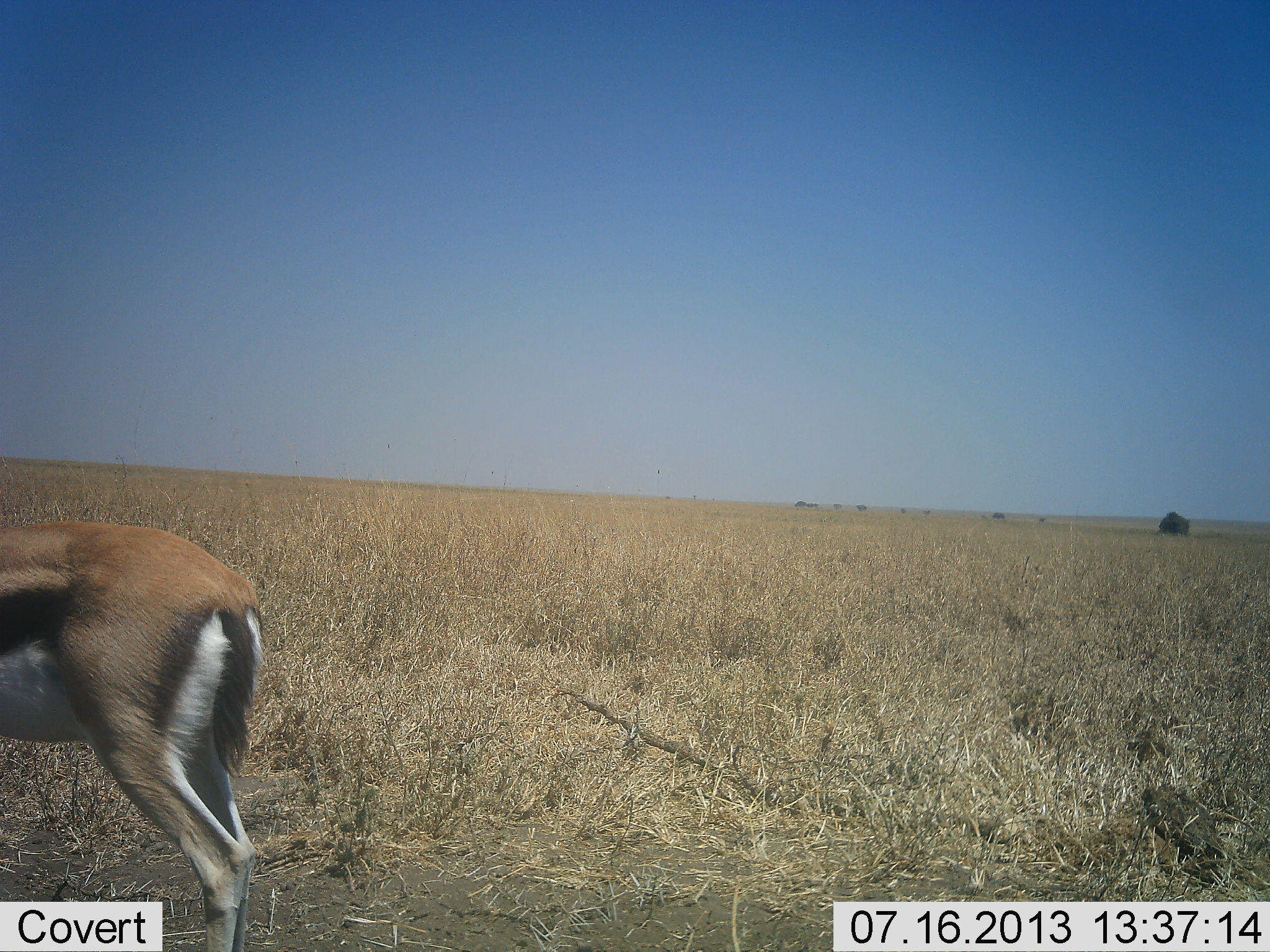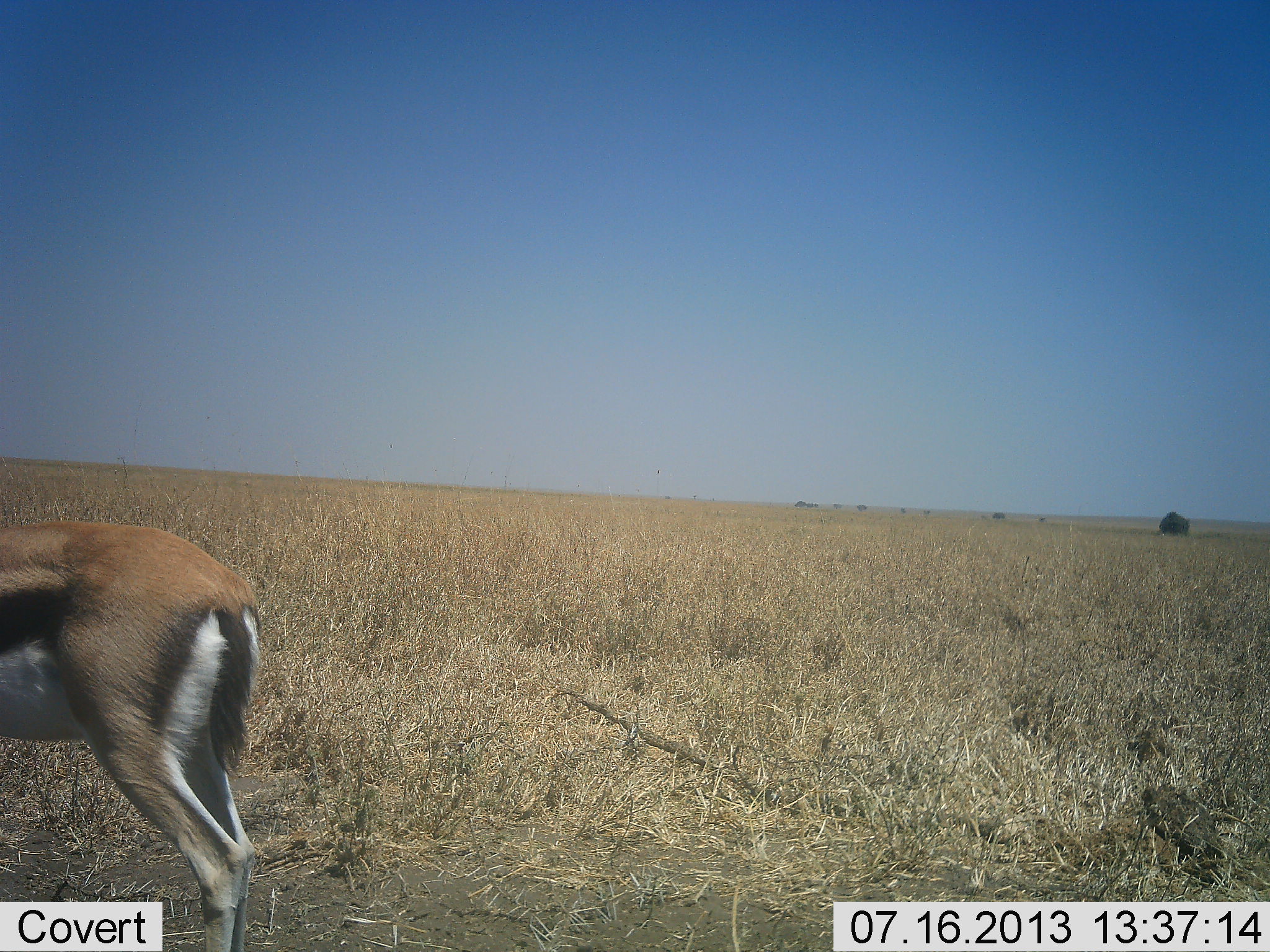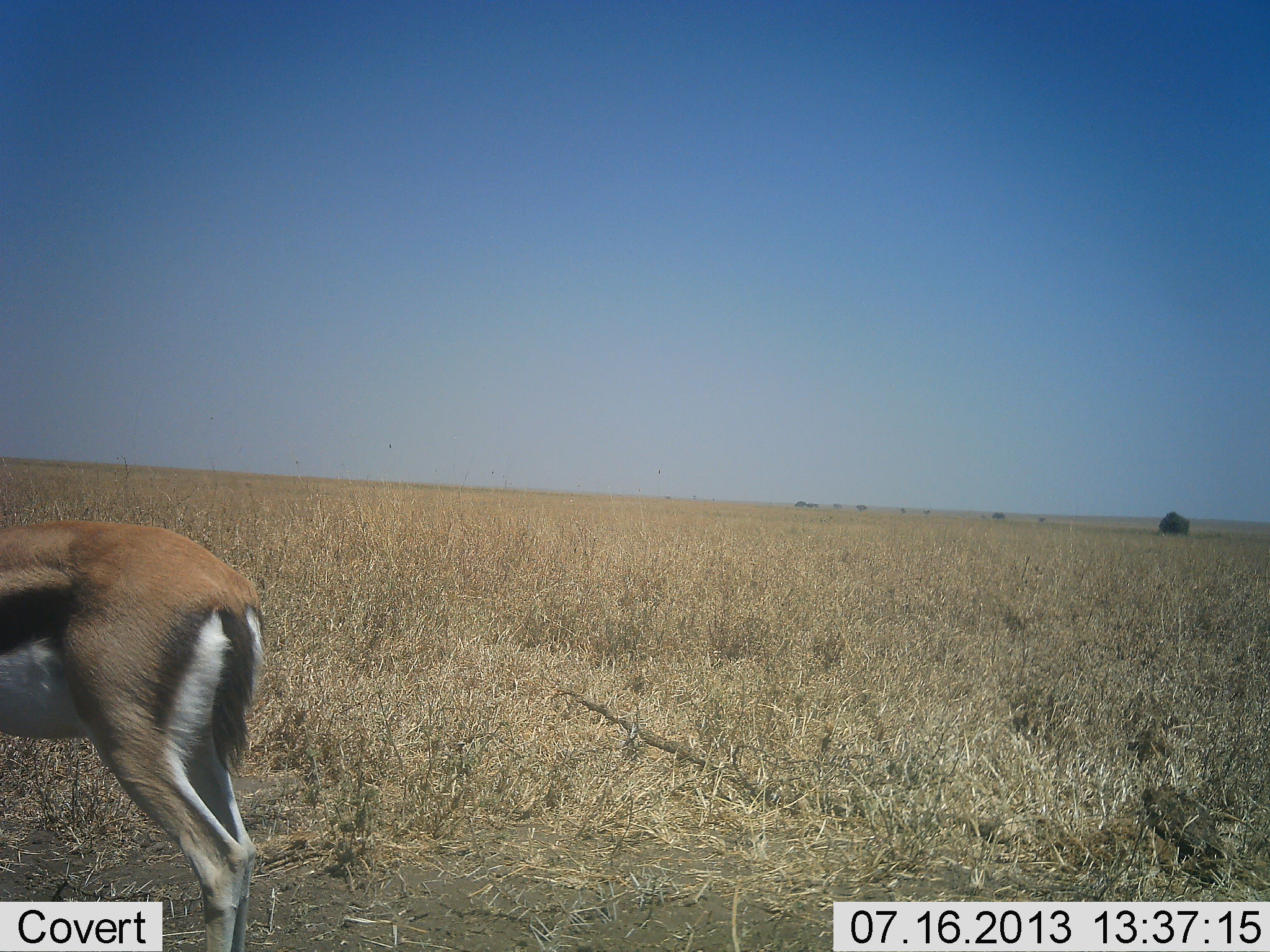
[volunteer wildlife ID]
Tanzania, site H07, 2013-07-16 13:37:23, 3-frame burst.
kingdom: Animalia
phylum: Chordata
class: Mammalia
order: Artiodactyla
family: Bovidae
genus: Eudorcas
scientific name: Eudorcas thomsonii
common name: thomson's gazelle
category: gazellethomsons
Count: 1.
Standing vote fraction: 81%.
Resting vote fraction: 0%.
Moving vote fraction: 9%.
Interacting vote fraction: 0%.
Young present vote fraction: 0%.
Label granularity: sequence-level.